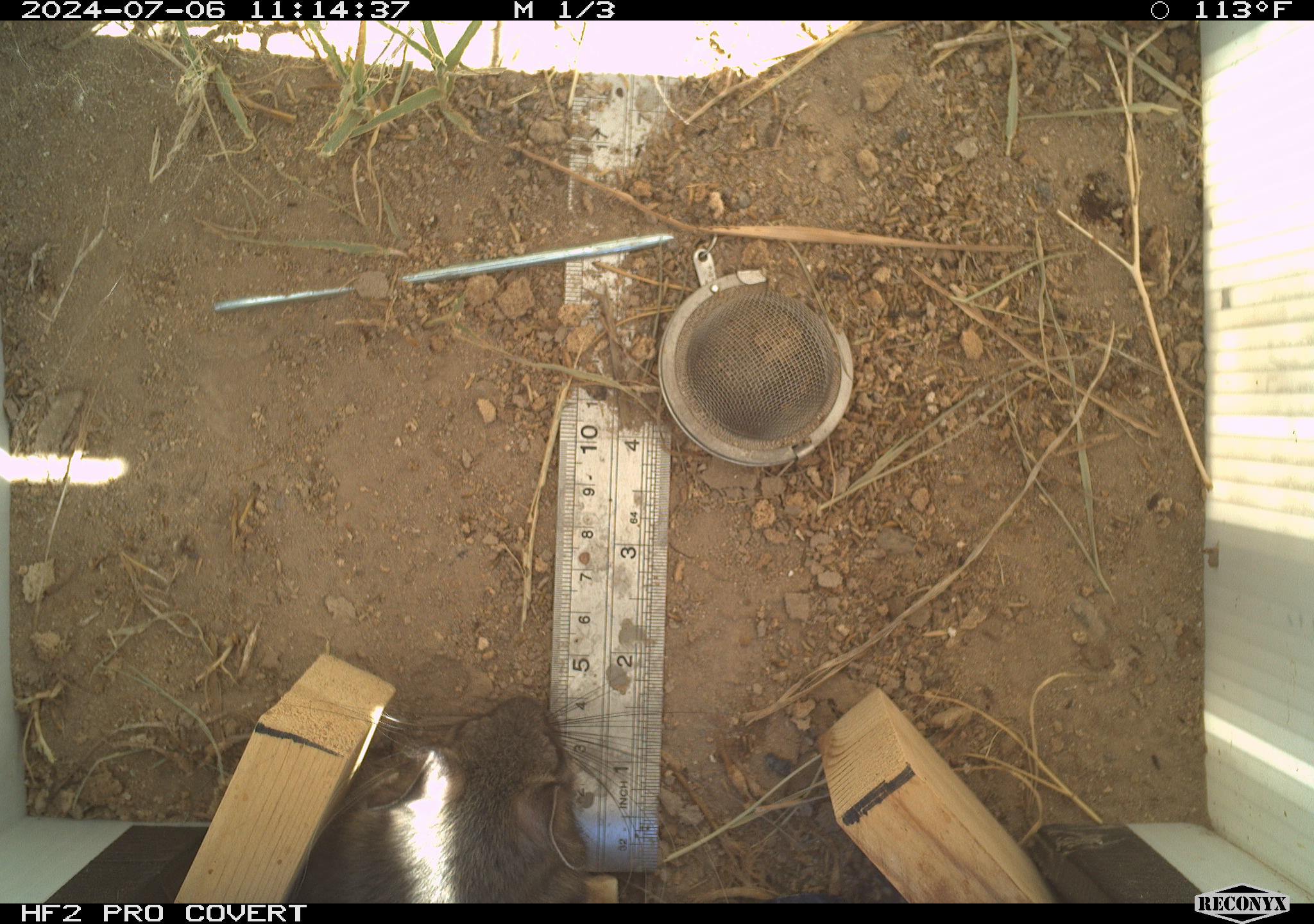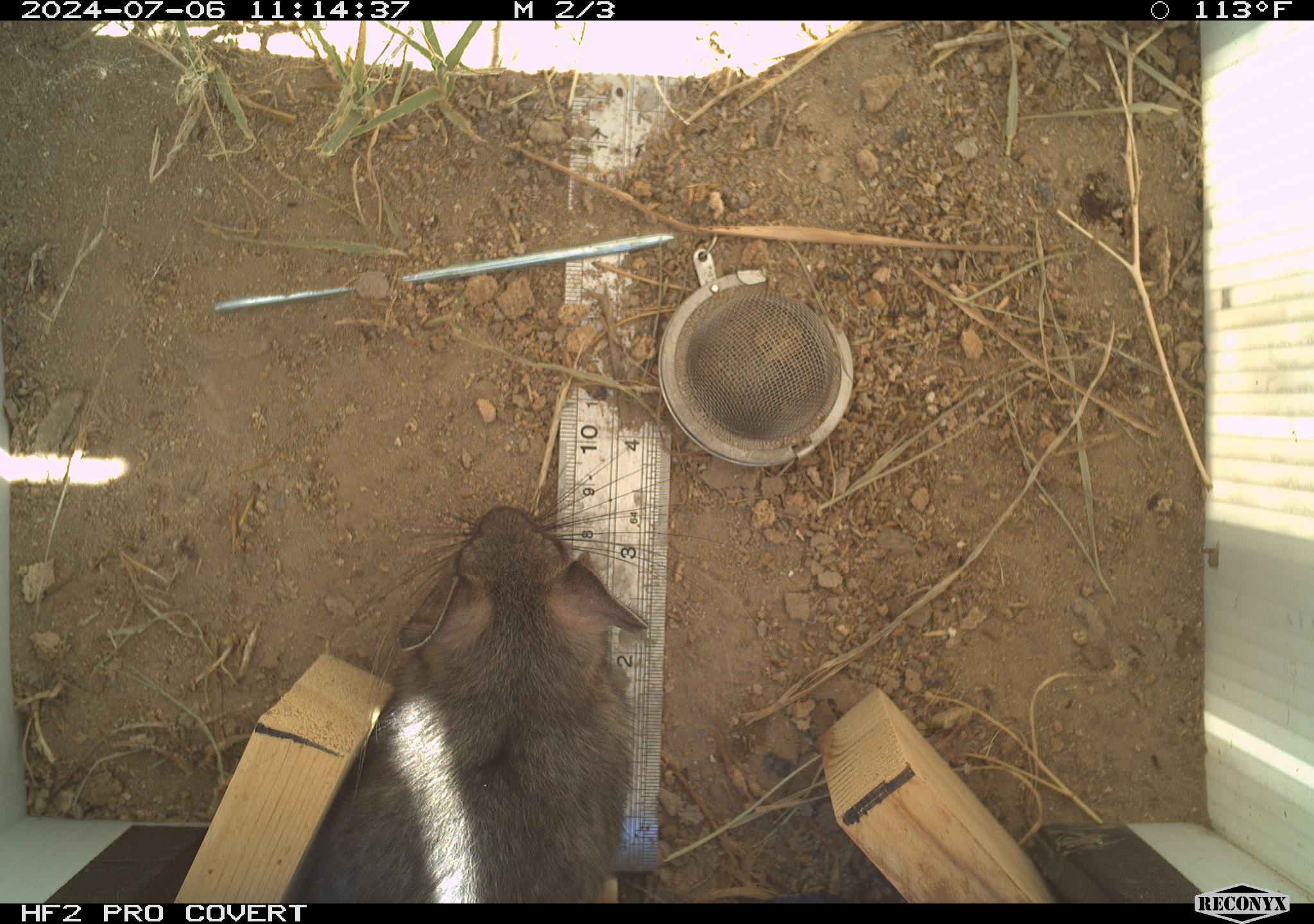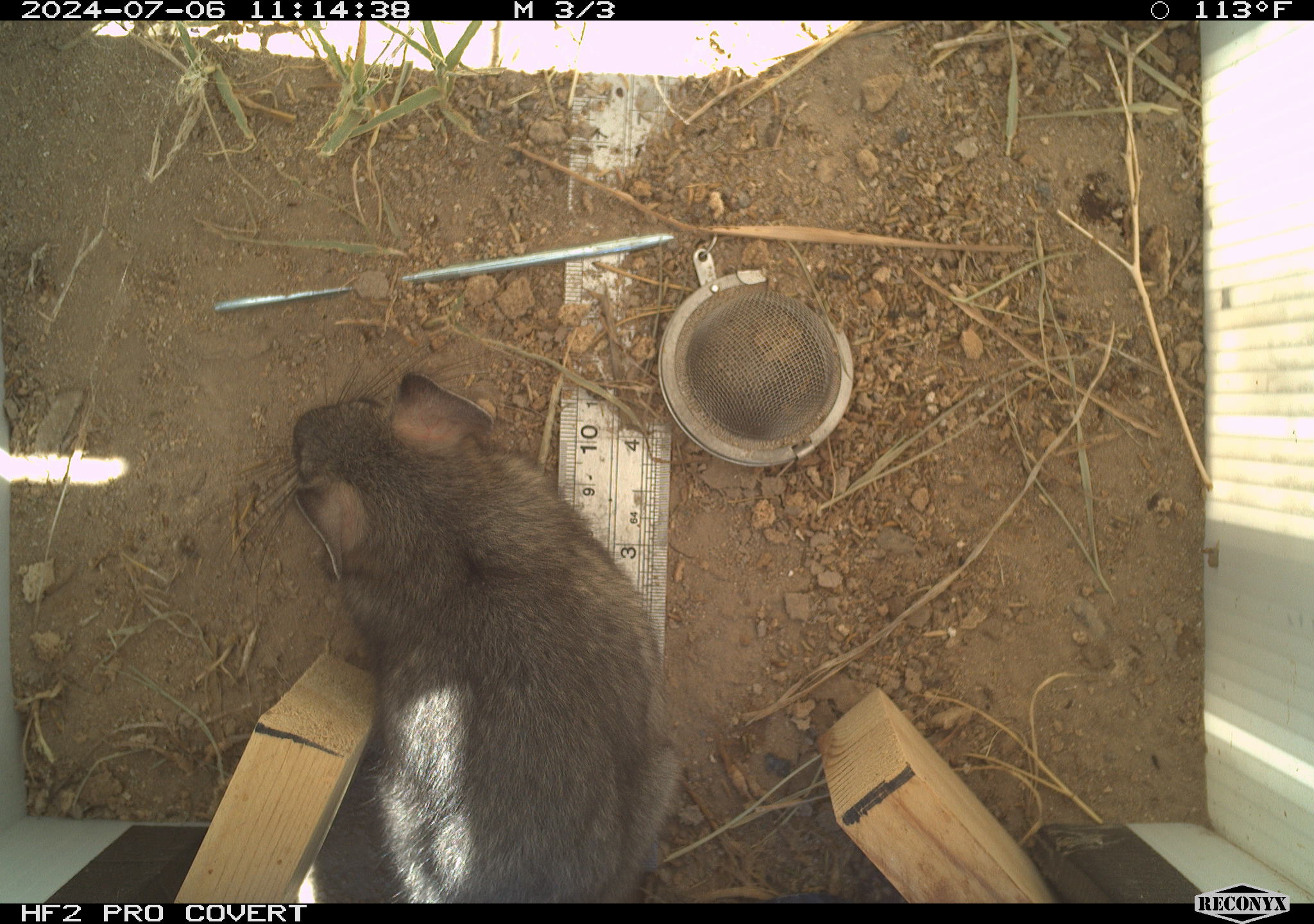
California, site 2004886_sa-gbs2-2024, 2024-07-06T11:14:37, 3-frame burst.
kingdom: Animalia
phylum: Chordata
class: Mammalia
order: Rodentia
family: Cricetidae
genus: Neotoma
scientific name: Neotoma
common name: pack rat or woodrat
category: neotoma species